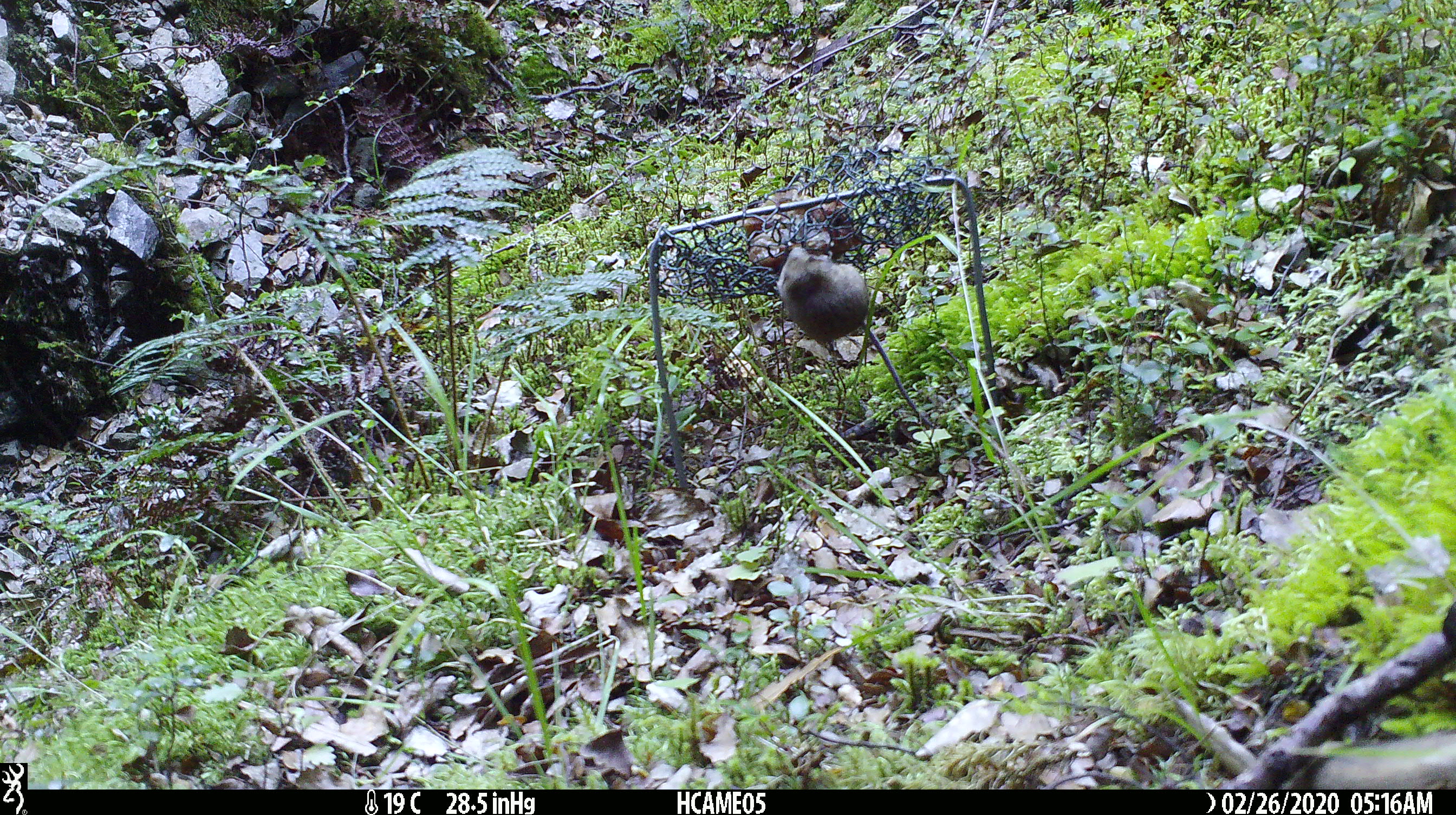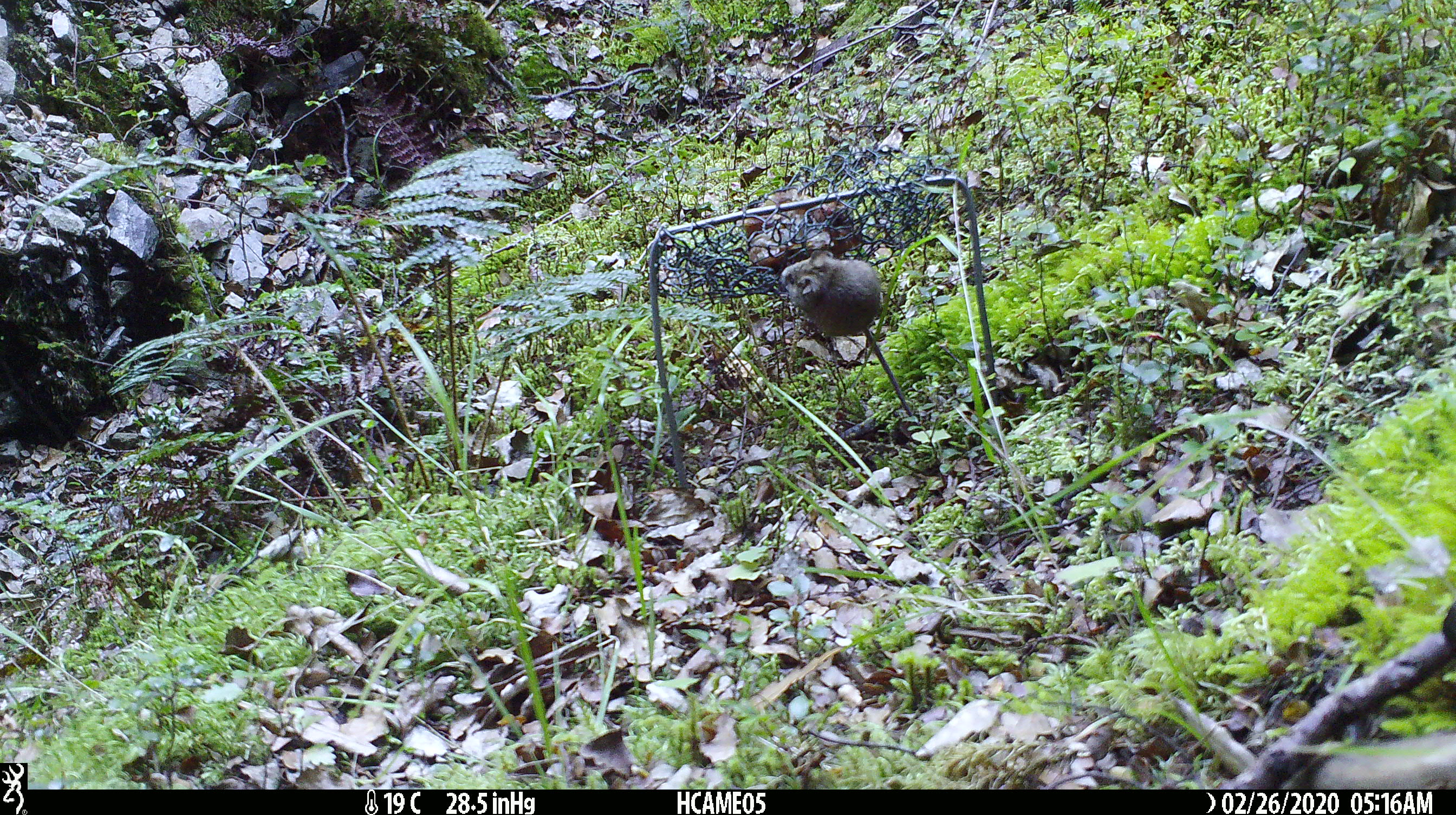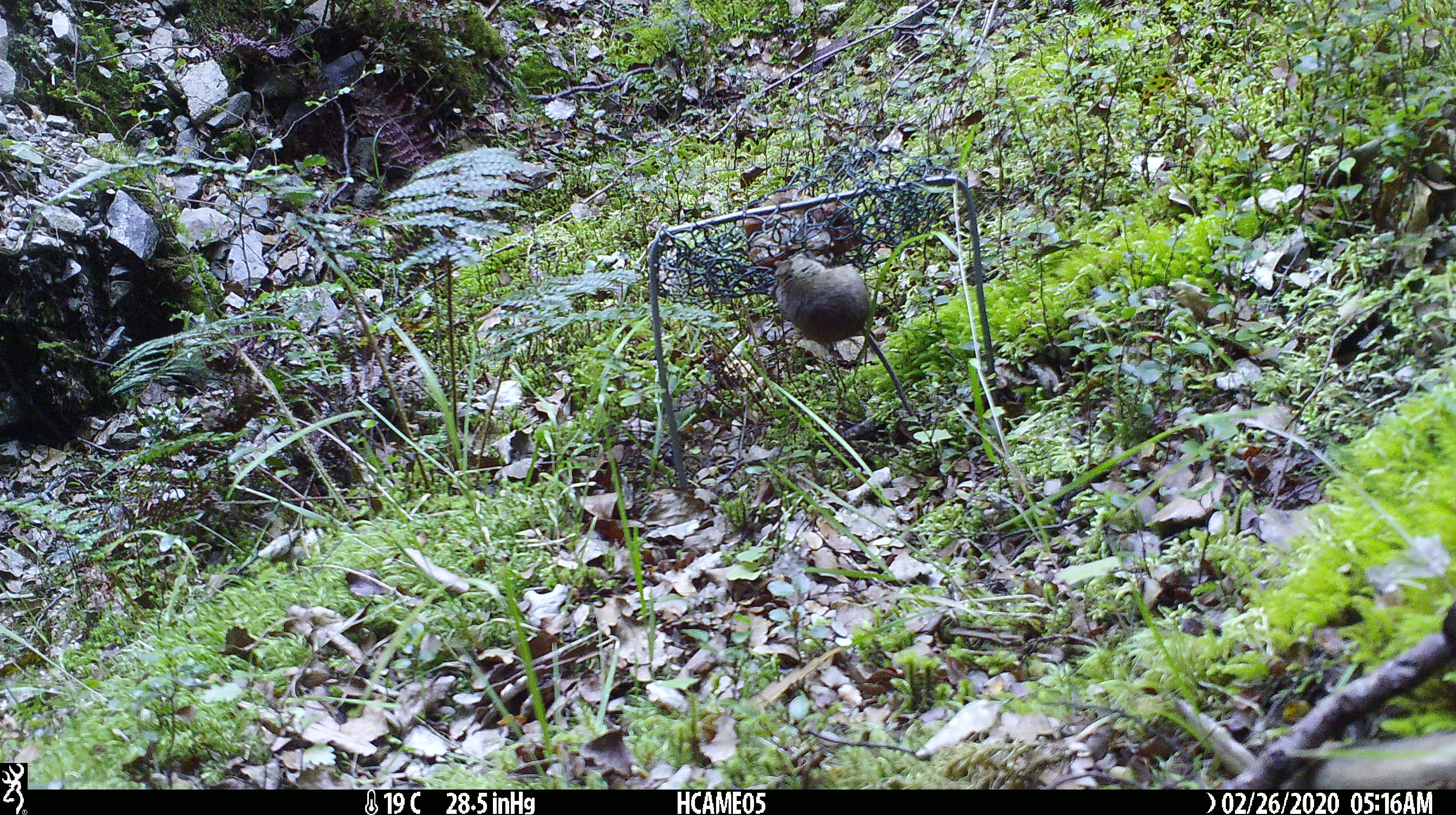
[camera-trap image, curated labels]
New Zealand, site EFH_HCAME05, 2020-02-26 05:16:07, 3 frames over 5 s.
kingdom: Animalia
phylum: Chordata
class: Mammalia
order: Rodentia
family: Muridae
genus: Mus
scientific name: Mus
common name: mouse